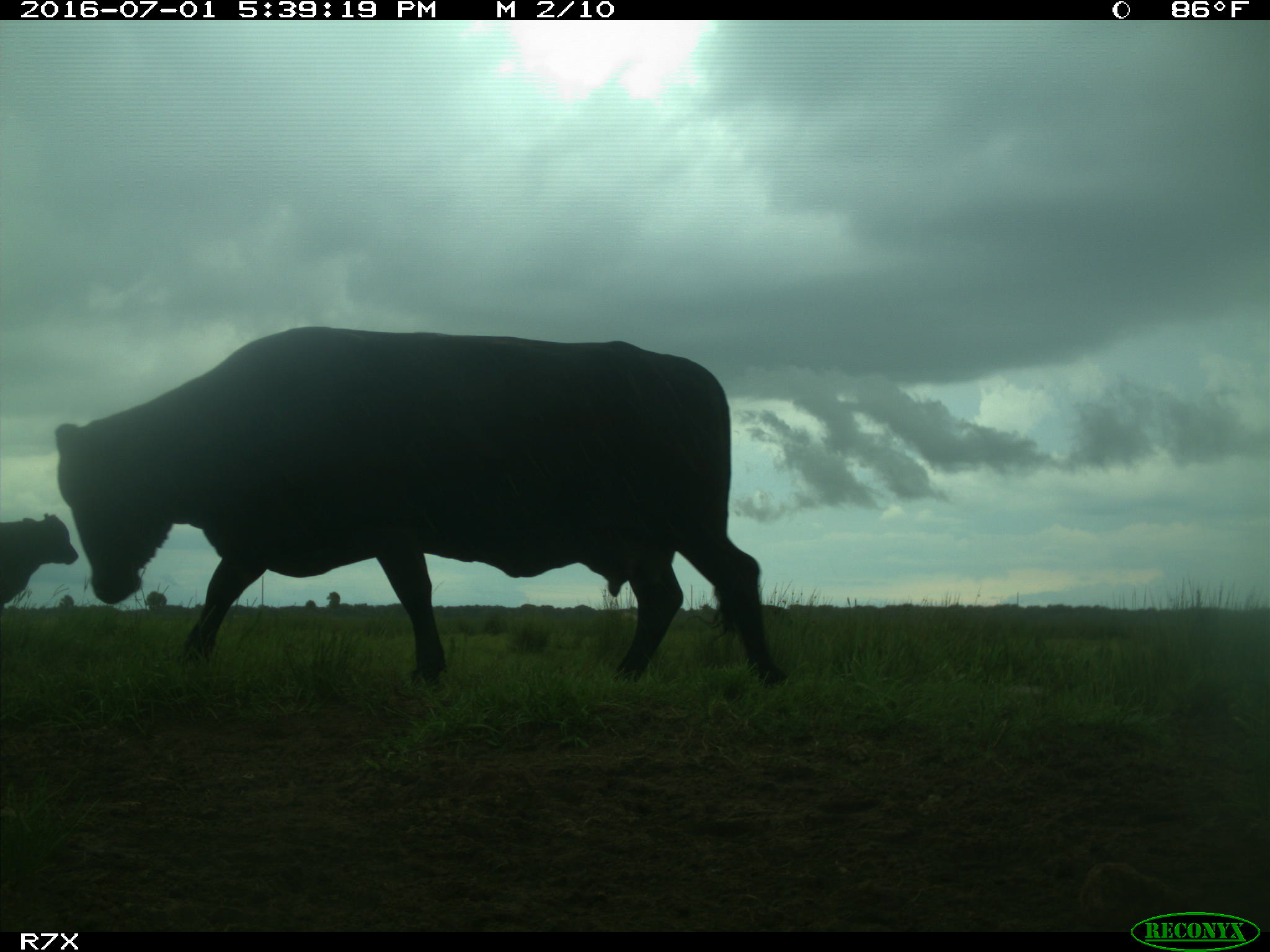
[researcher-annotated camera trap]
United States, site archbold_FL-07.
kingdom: Animalia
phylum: Chordata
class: Mammalia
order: Artiodactyla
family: Bovidae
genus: Bos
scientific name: Bos taurus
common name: domestic cow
Bos taurus (domestic cow).